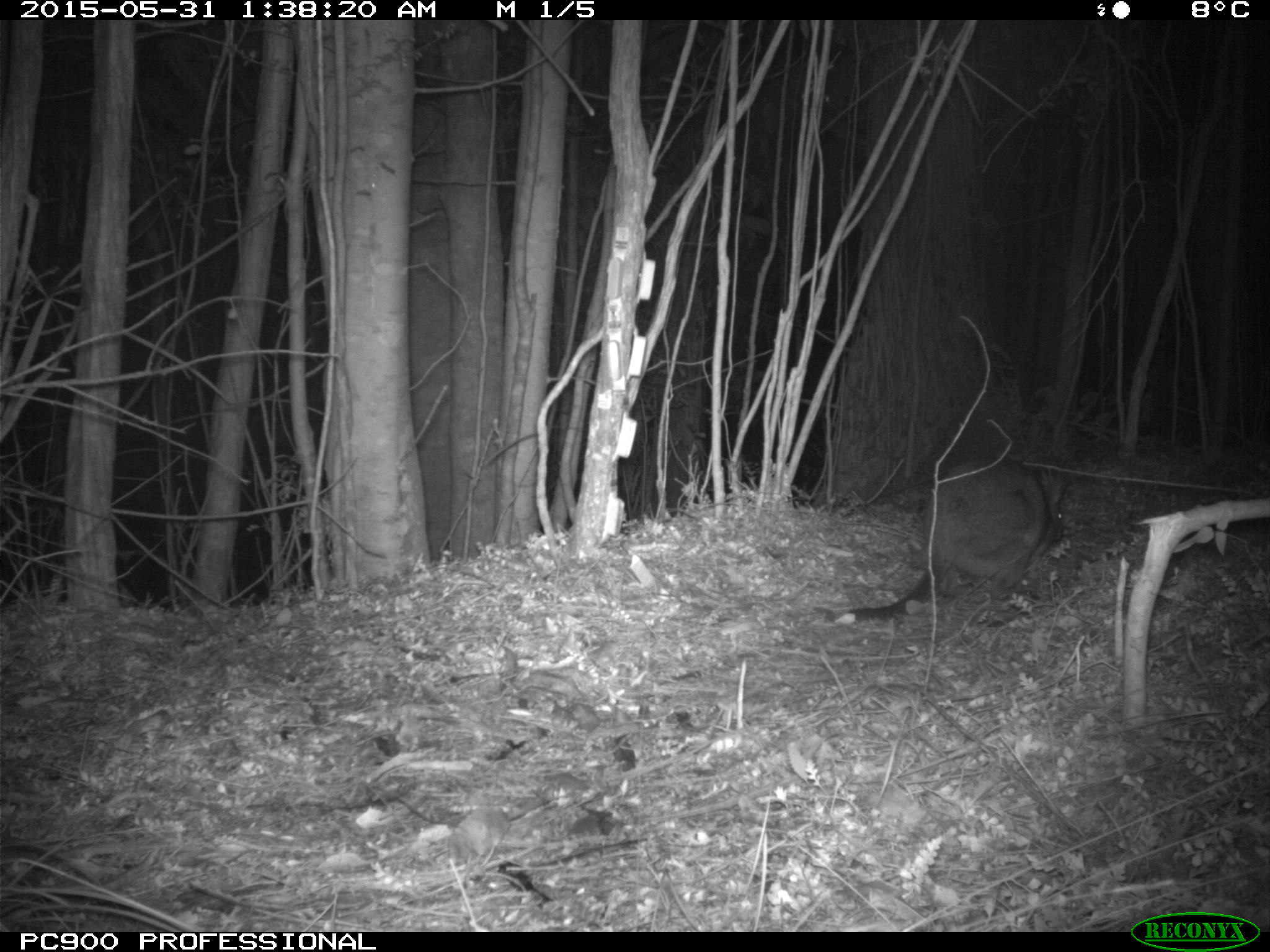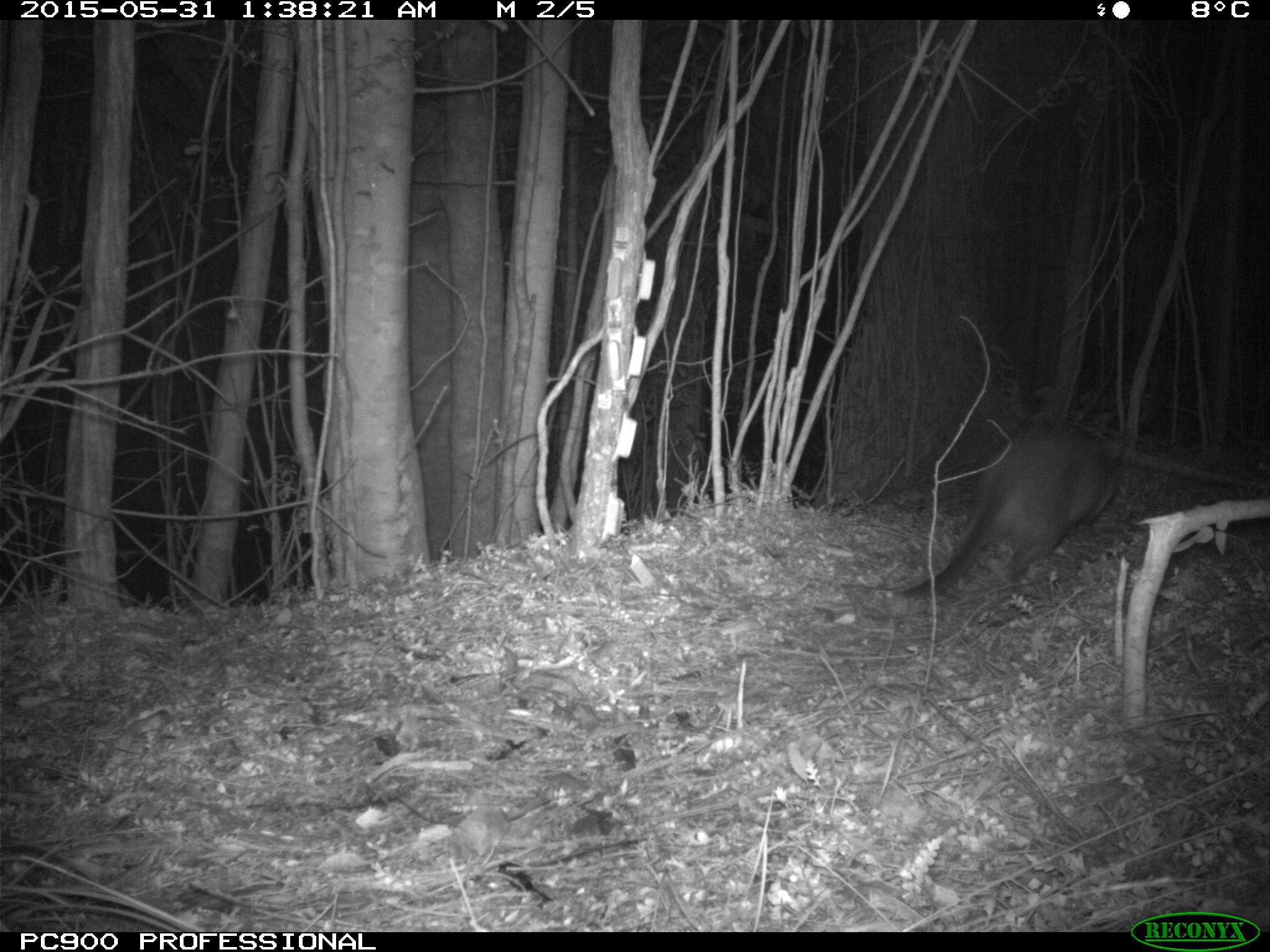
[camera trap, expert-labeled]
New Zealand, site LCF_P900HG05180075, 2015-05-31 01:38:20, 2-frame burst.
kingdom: Animalia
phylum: Chordata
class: Mammalia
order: Diprotodontia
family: Macropodidae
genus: Notamacropus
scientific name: Notamacropus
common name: wallaby